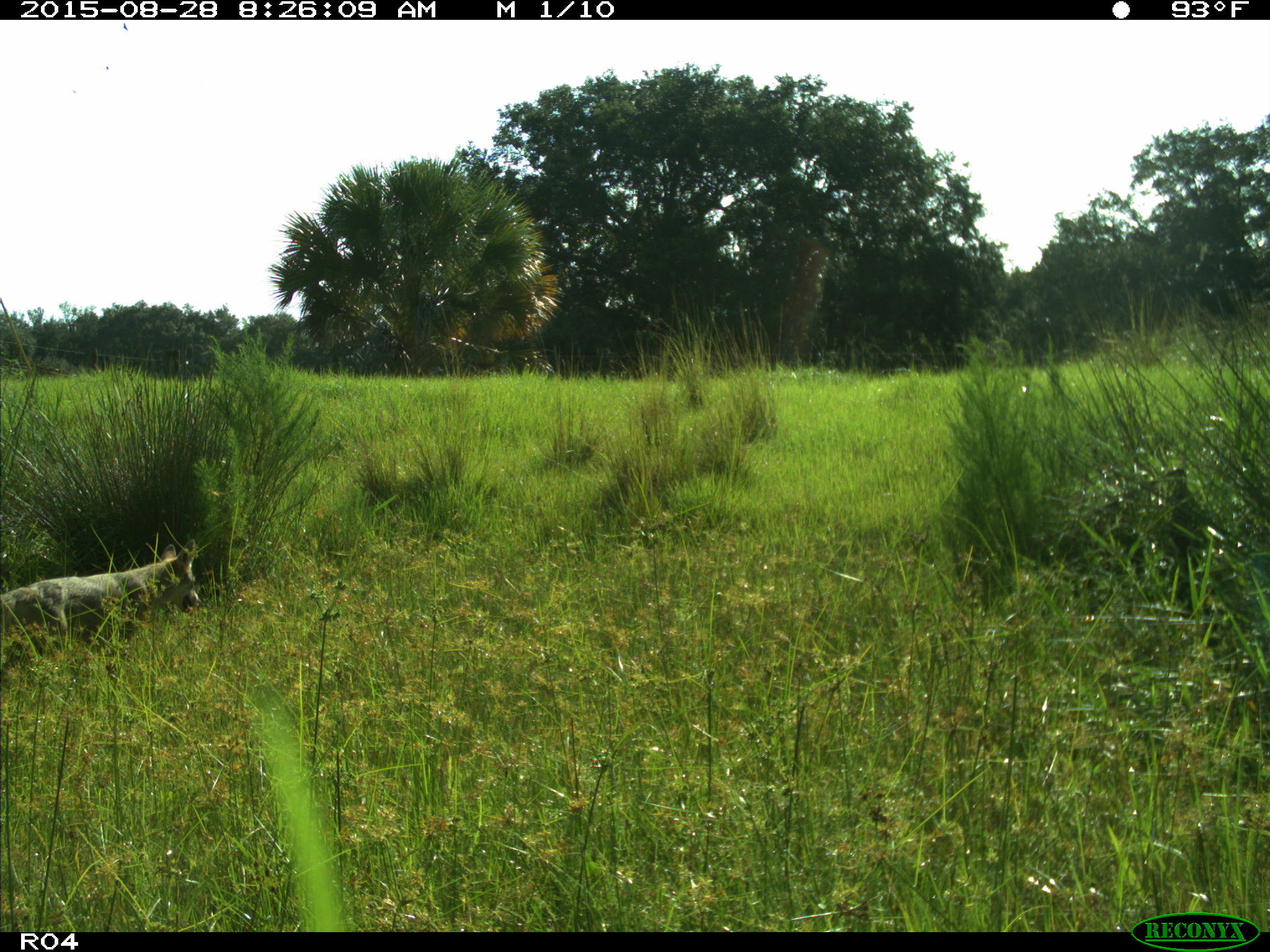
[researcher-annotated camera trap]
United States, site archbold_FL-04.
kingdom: Animalia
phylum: Chordata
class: Mammalia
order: Carnivora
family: Canidae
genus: Canis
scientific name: Canis latrans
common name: coyote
Canis latrans (coyote).